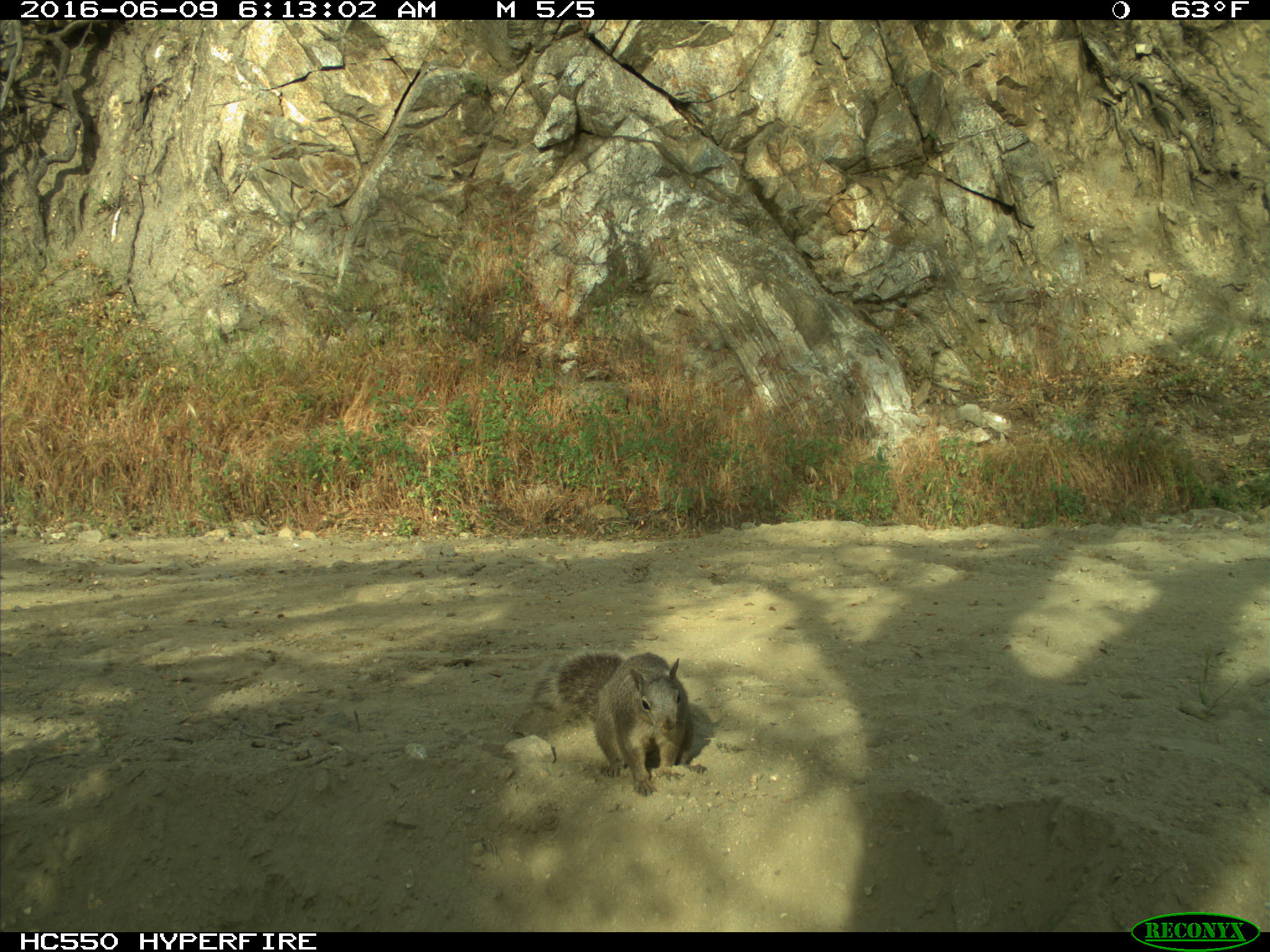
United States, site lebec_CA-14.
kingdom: Animalia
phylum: Chordata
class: Mammalia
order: Rodentia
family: Sciuridae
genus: Sciurus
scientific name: Sciurus carolinensis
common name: eastern gray squirrel